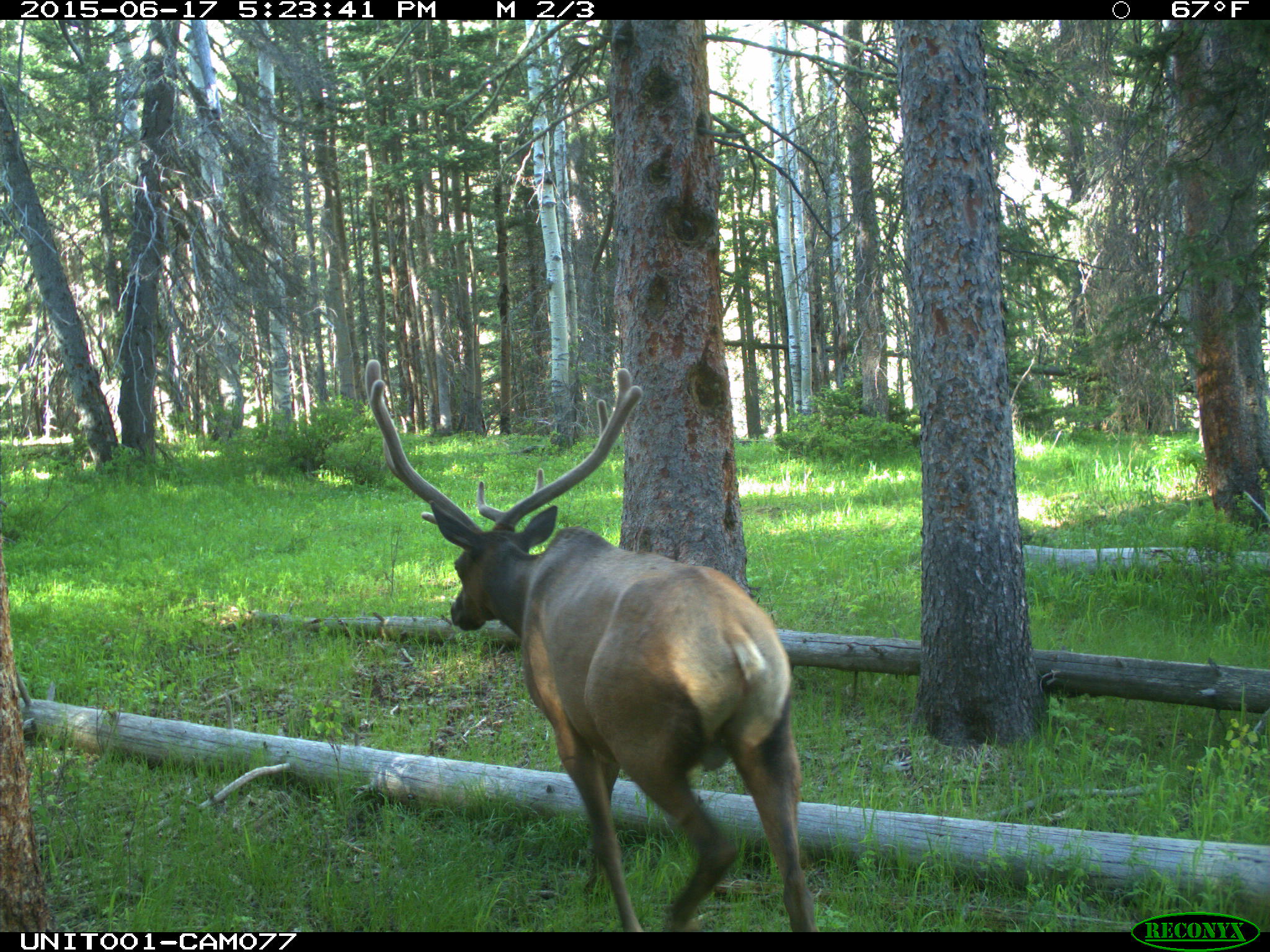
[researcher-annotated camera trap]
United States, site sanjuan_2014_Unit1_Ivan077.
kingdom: Animalia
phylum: Chordata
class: Mammalia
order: Artiodactyla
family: Cervidae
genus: Cervus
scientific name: Cervus elaphus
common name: red deer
Cervus elaphus (red deer).